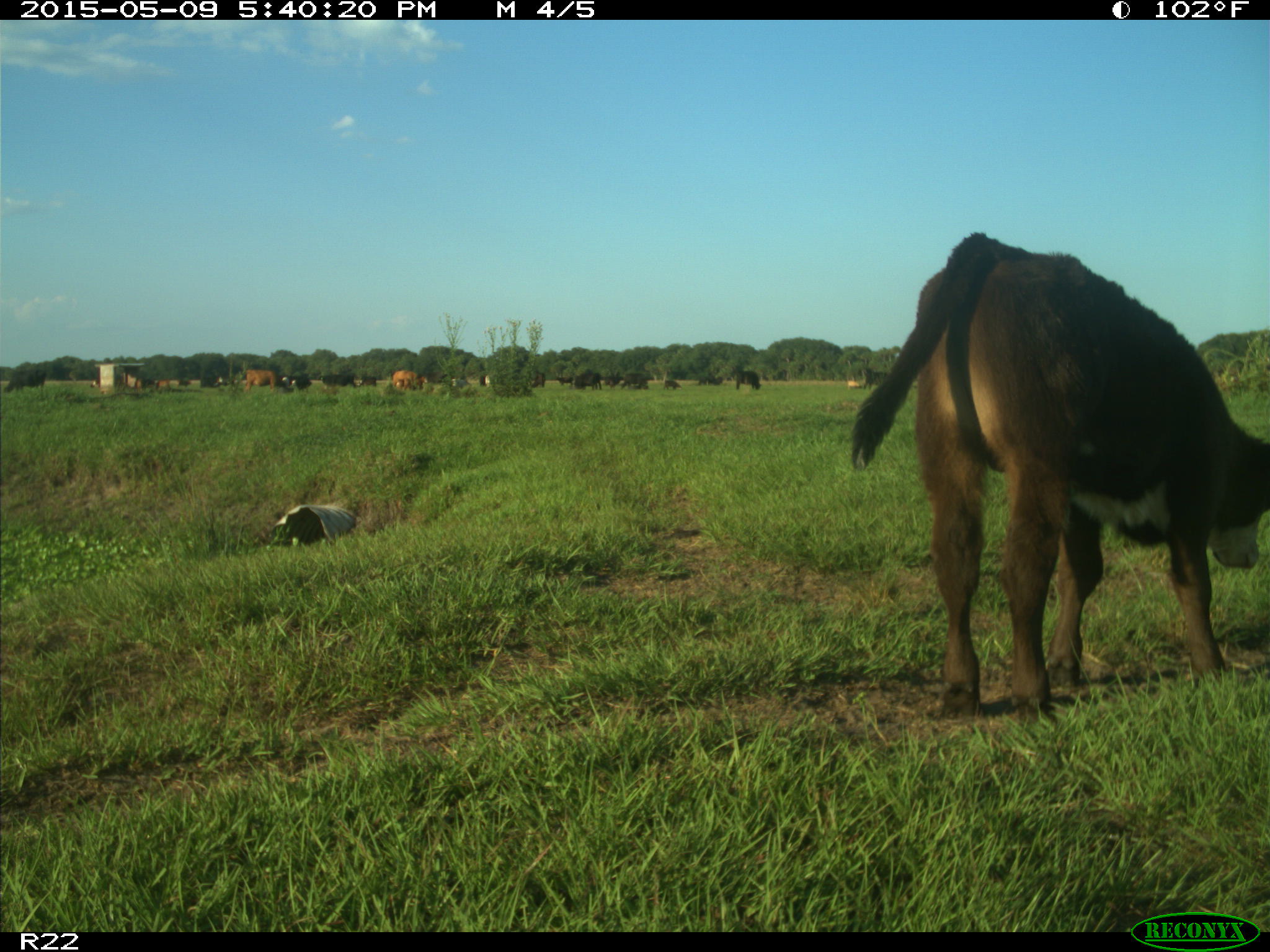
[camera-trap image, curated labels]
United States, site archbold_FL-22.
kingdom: Animalia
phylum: Chordata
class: Mammalia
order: Artiodactyla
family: Bovidae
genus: Bos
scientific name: Bos taurus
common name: domestic cow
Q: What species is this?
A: Bos taurus (domestic cow).